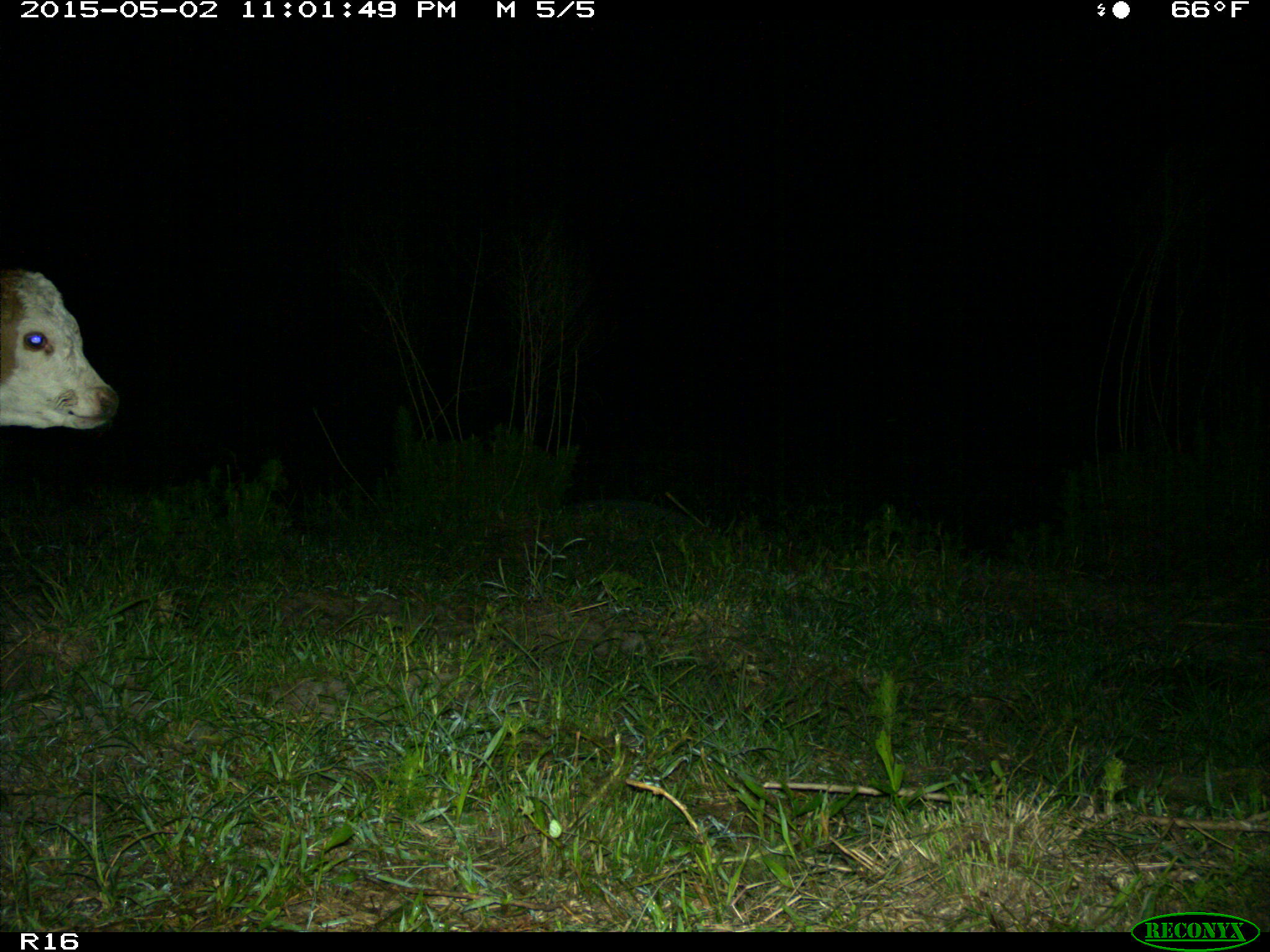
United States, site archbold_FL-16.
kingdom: Animalia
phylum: Chordata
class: Mammalia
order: Artiodactyla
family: Bovidae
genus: Bos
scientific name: Bos taurus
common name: domestic cow